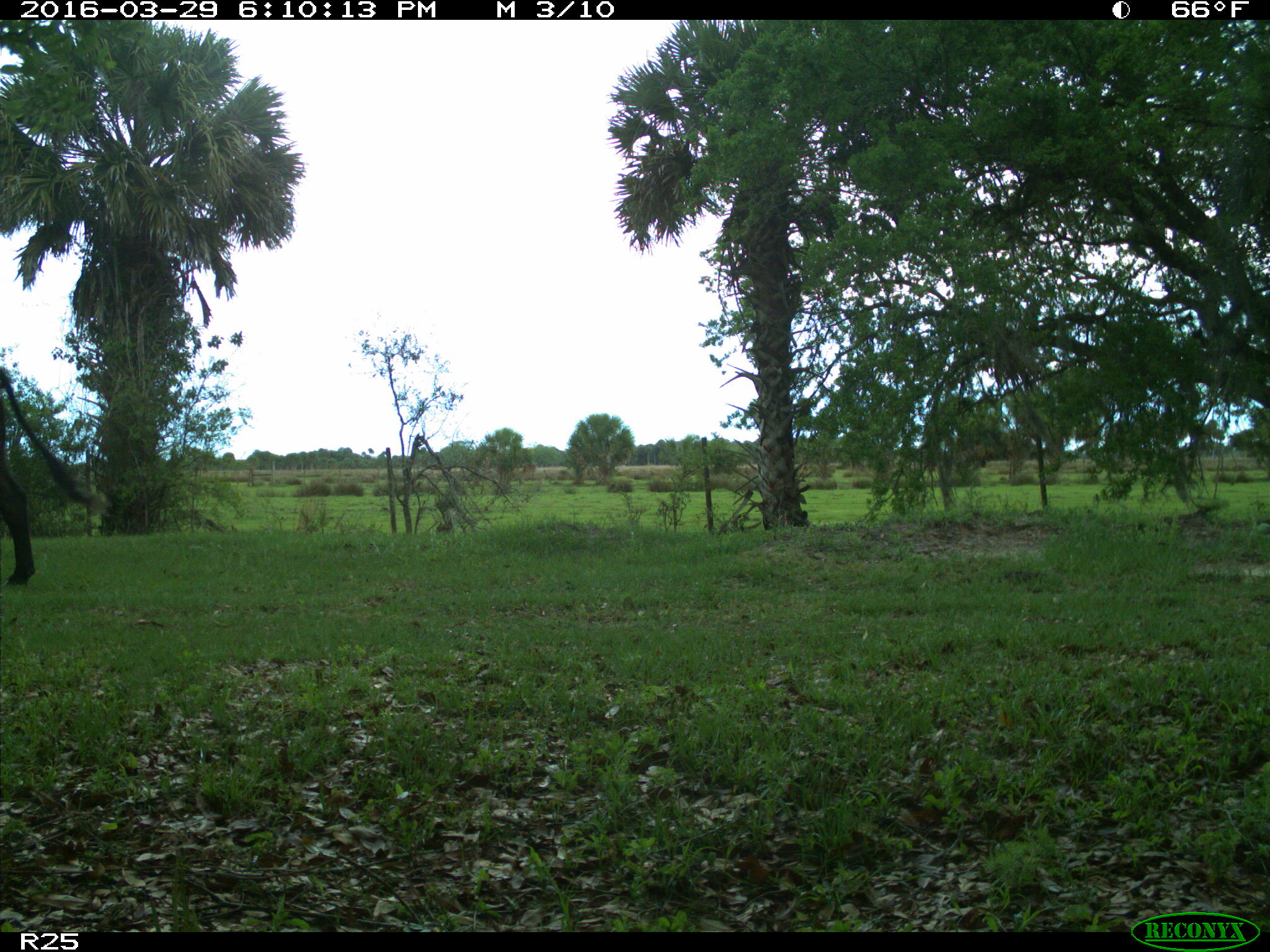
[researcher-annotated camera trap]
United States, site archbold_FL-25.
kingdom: Animalia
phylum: Chordata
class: Mammalia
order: Artiodactyla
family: Bovidae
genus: Bos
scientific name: Bos taurus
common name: domestic cow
Bos taurus (domestic cow).